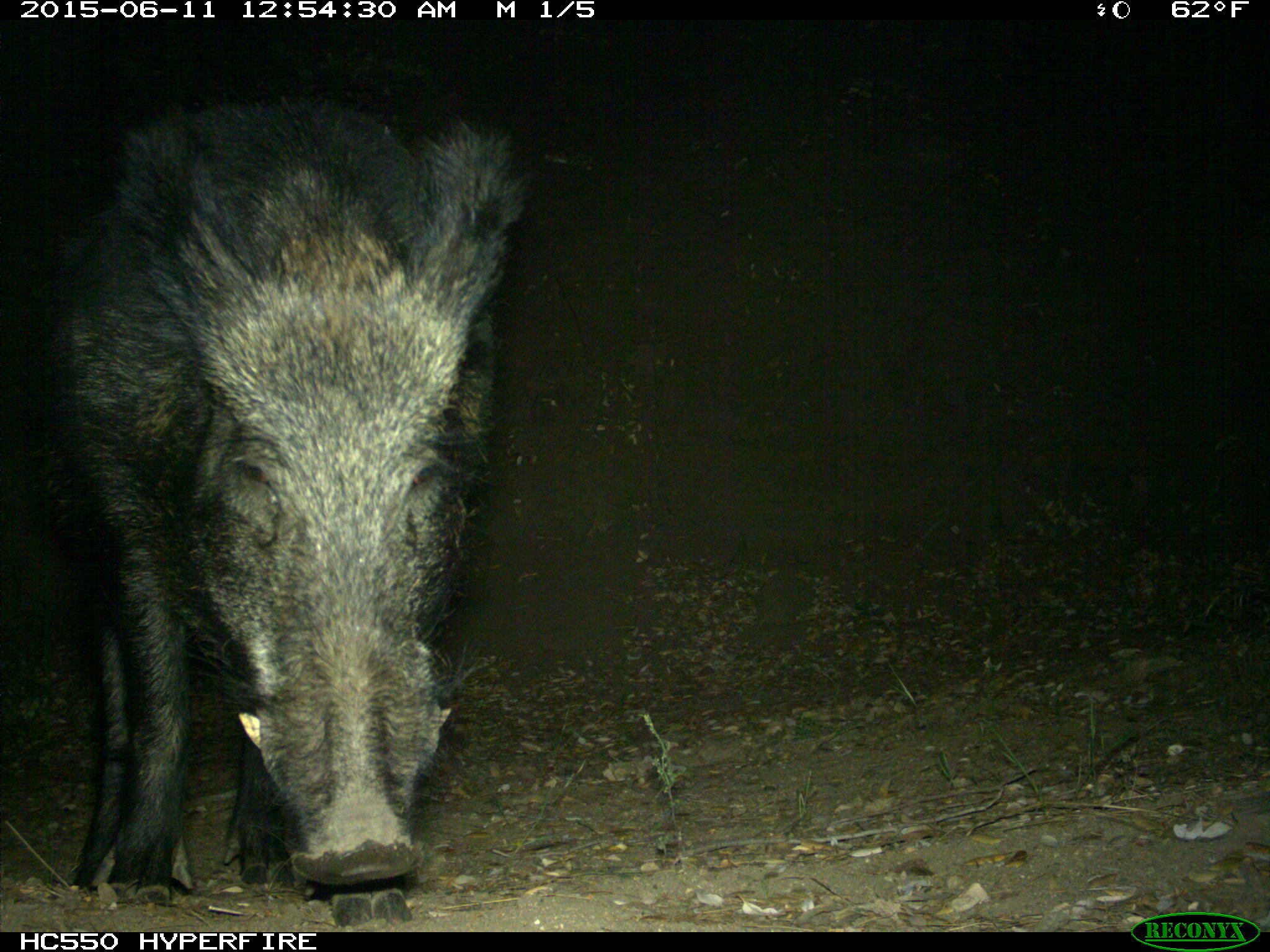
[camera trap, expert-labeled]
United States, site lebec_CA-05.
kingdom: Animalia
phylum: Chordata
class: Mammalia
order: Artiodactyla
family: Suidae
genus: Sus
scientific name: Sus scrofa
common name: wild boar